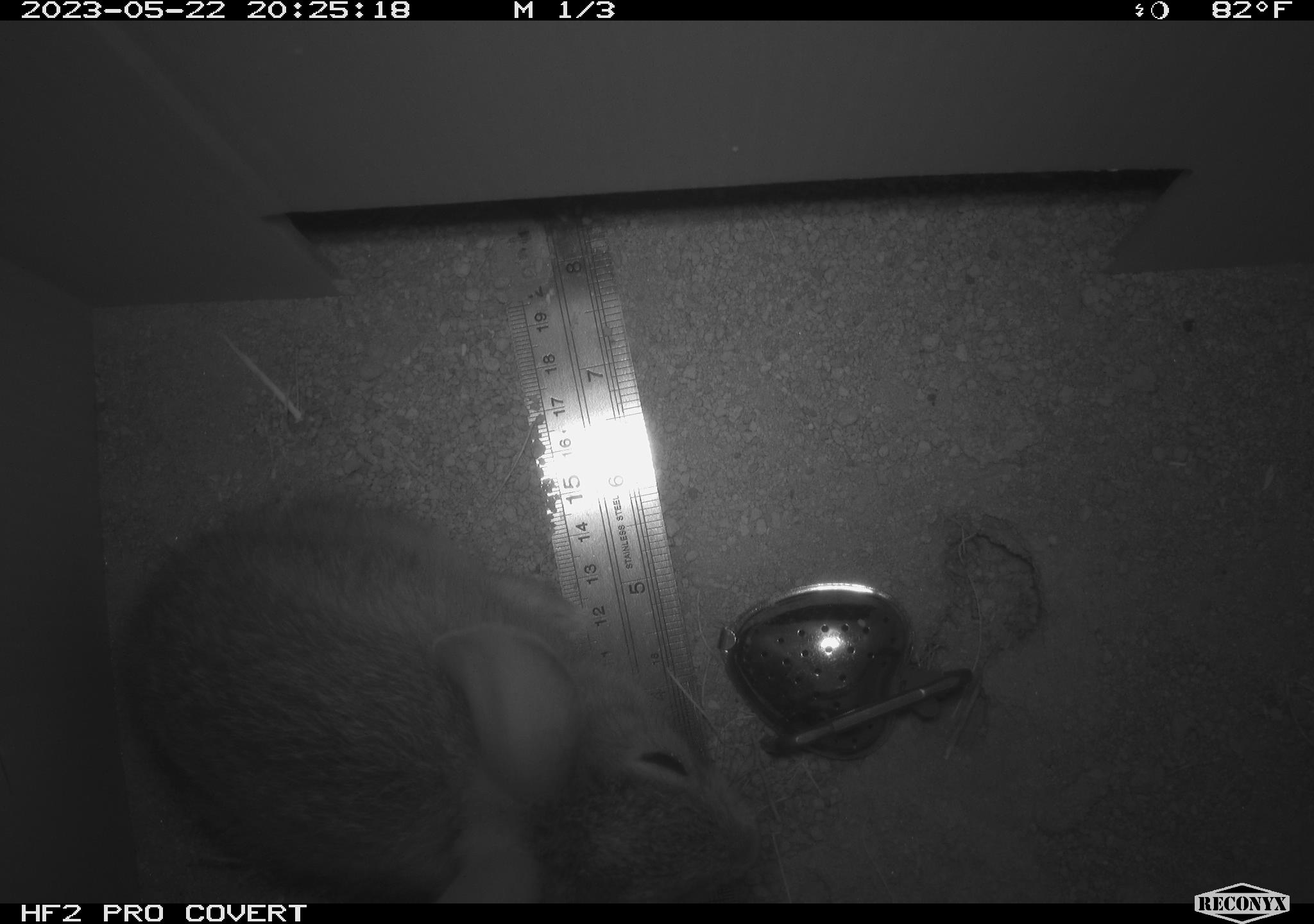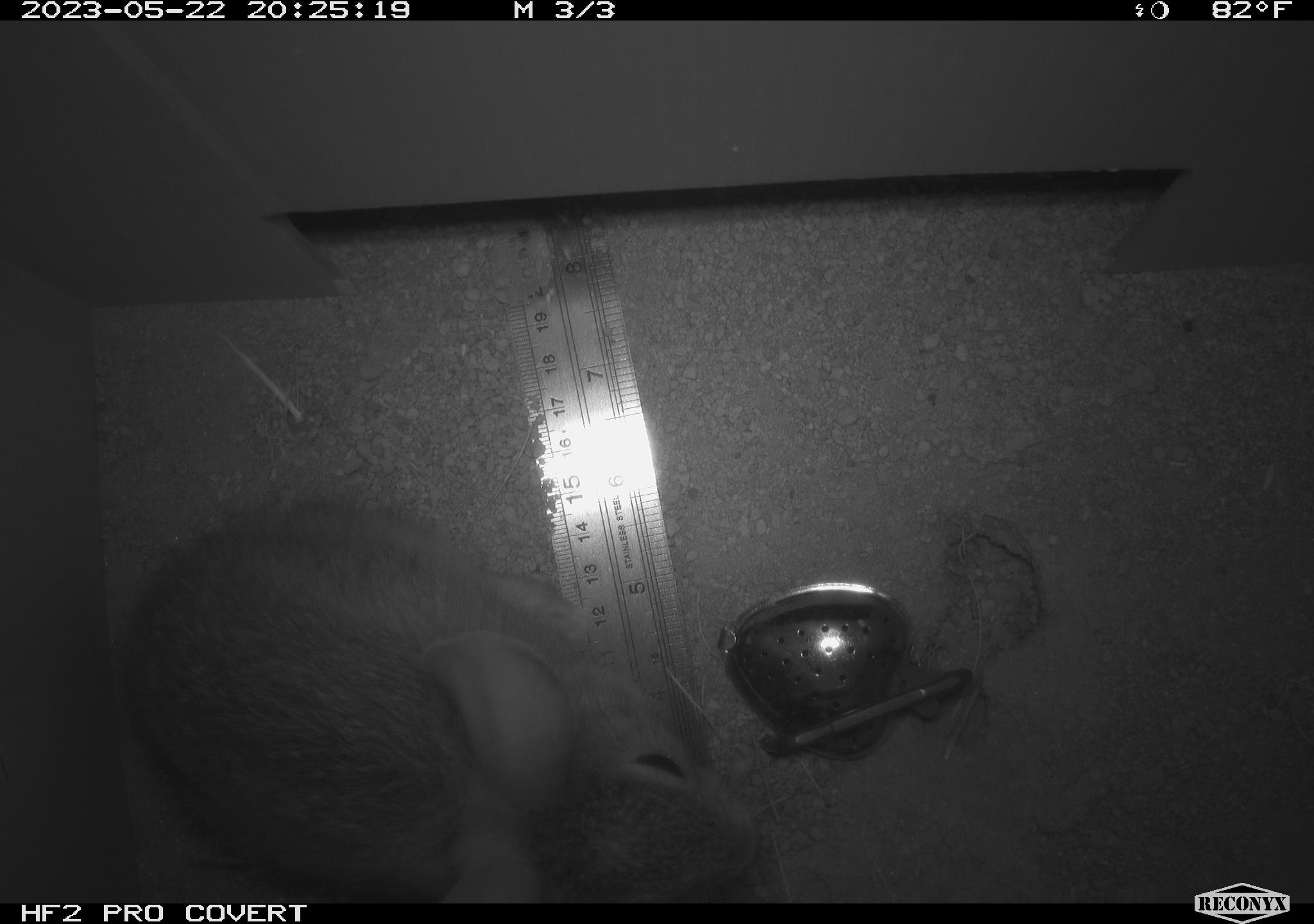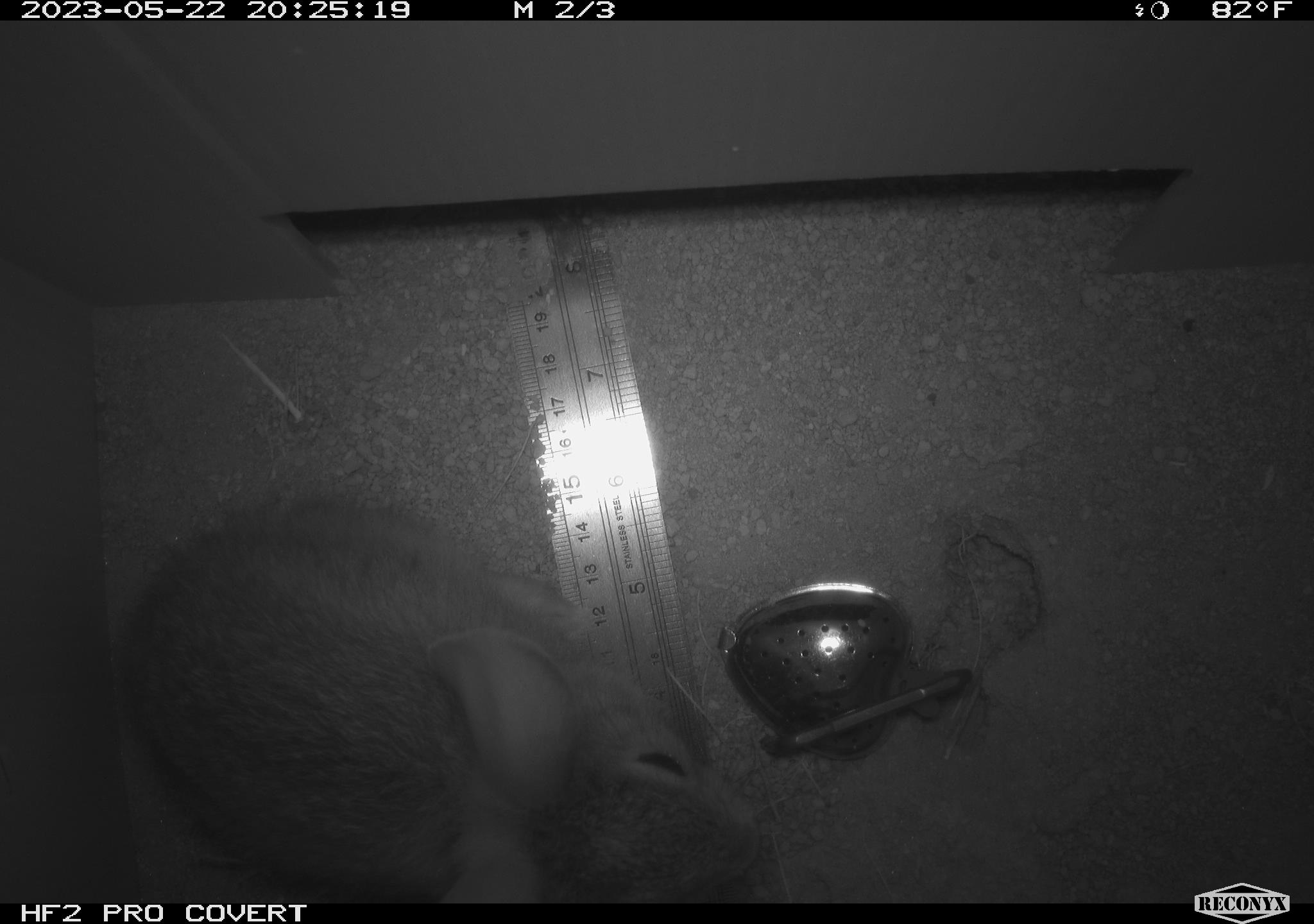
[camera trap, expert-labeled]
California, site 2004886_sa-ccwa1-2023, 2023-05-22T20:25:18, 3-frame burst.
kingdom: Animalia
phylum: Chordata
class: Mammalia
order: Lagomorpha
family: Leporidae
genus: Sylvilagus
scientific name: Sylvilagus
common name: cottontail rabbits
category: sylvilagus species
Sylvilagus species (cottontail rabbits) (Sylvilagus).